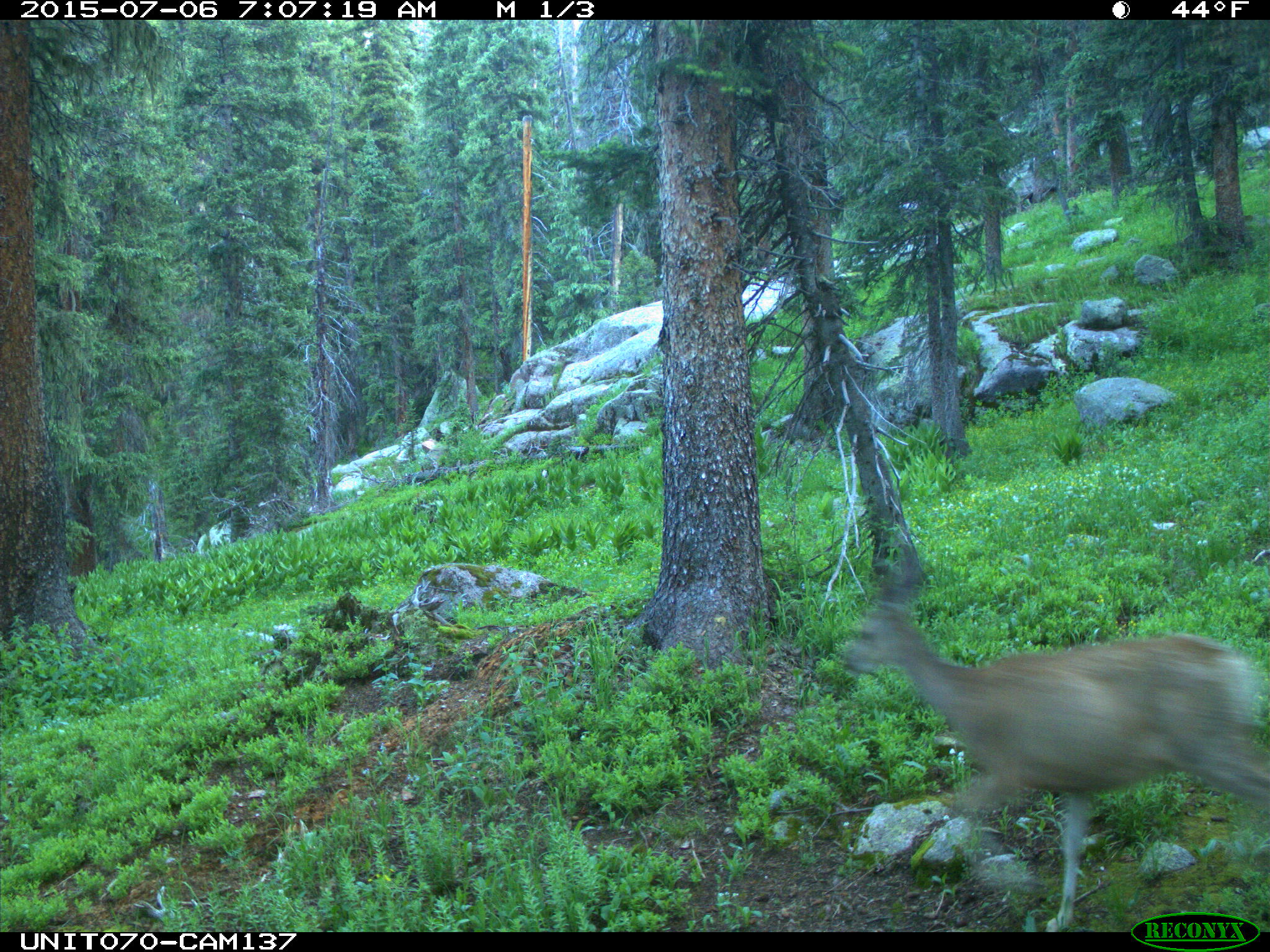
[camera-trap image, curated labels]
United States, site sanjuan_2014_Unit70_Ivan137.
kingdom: Animalia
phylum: Chordata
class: Mammalia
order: Artiodactyla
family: Cervidae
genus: Odocoileus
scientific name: Odocoileus hemionus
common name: mule deer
Odocoileus hemionus (mule deer).